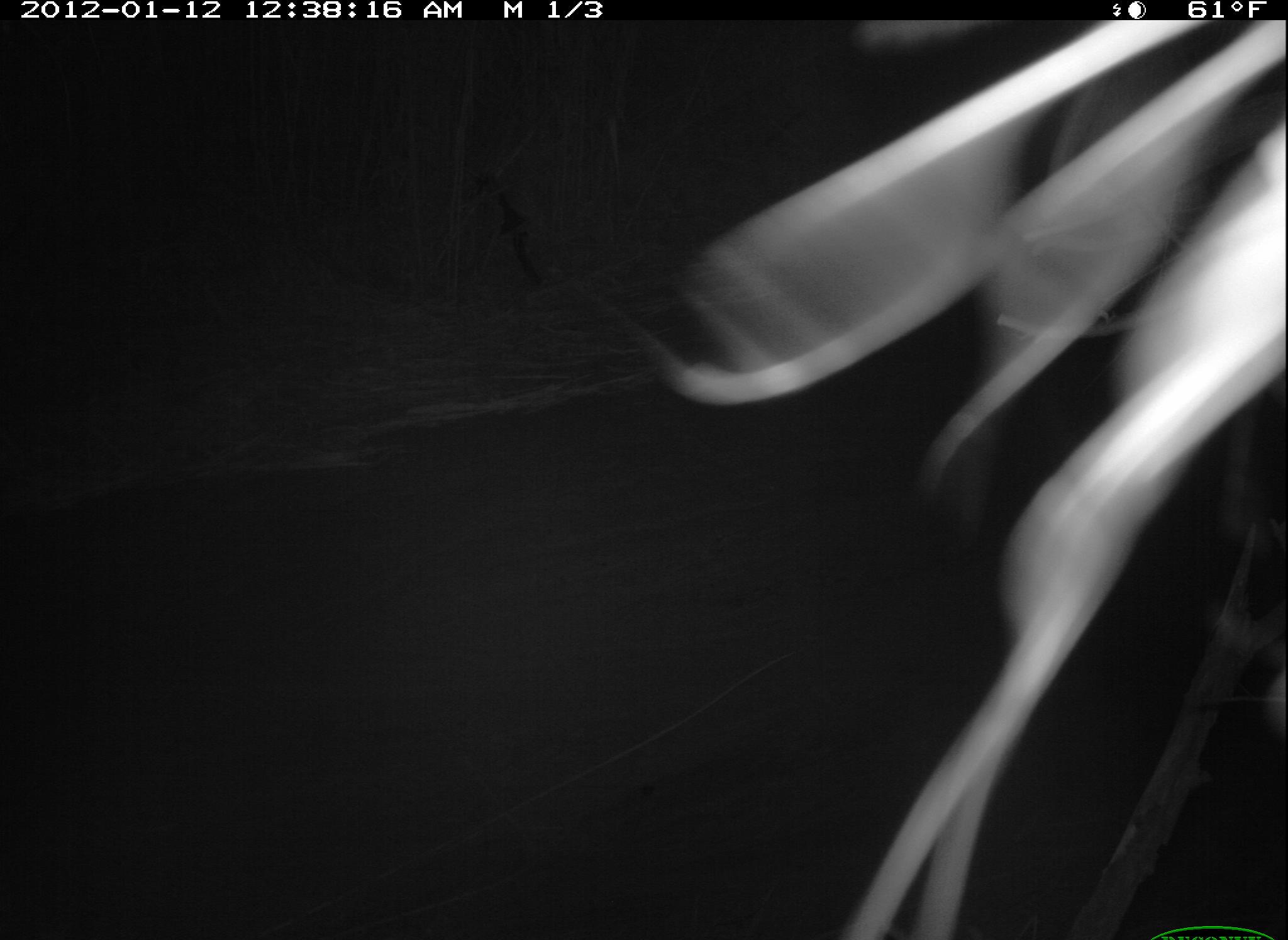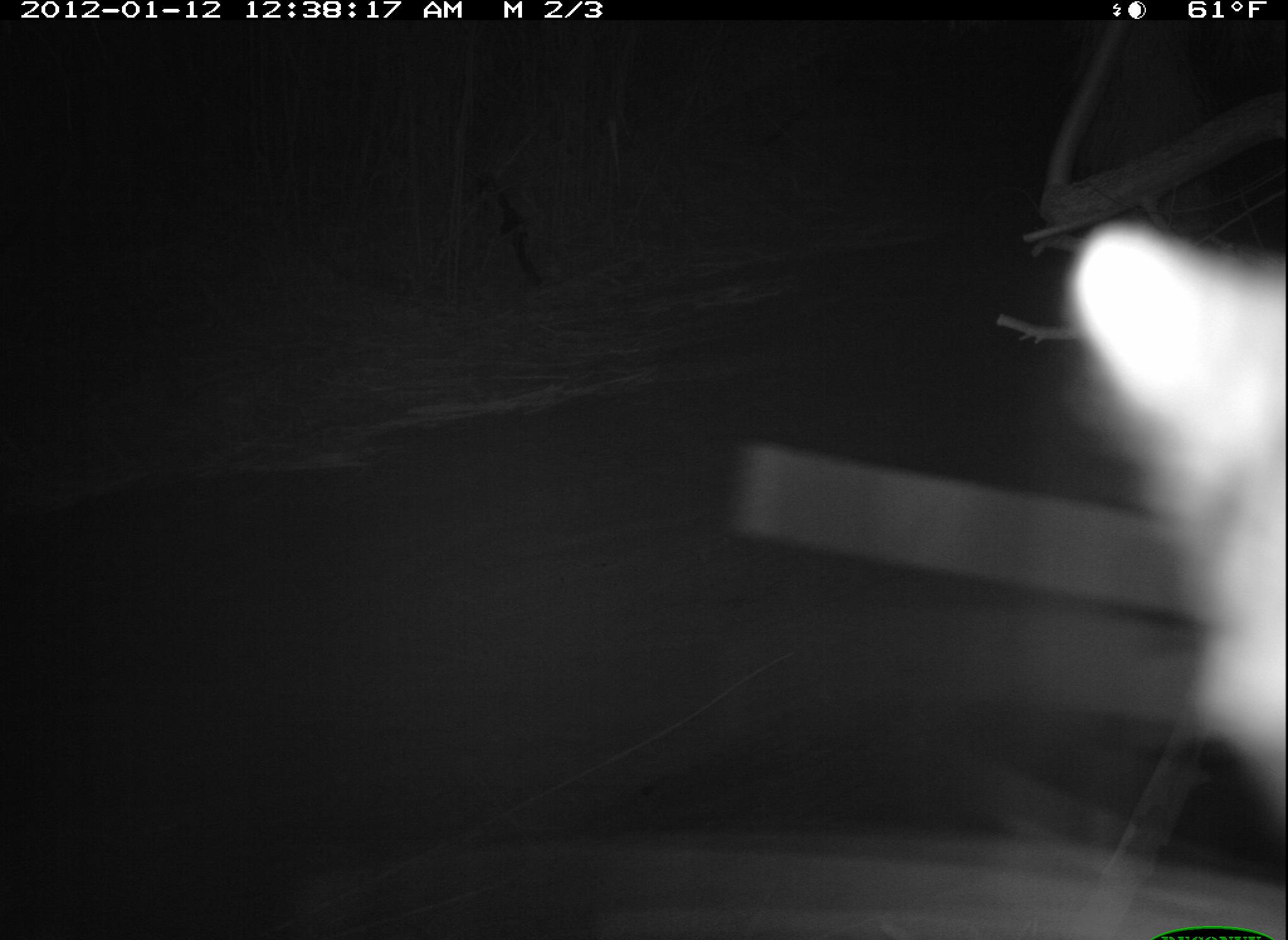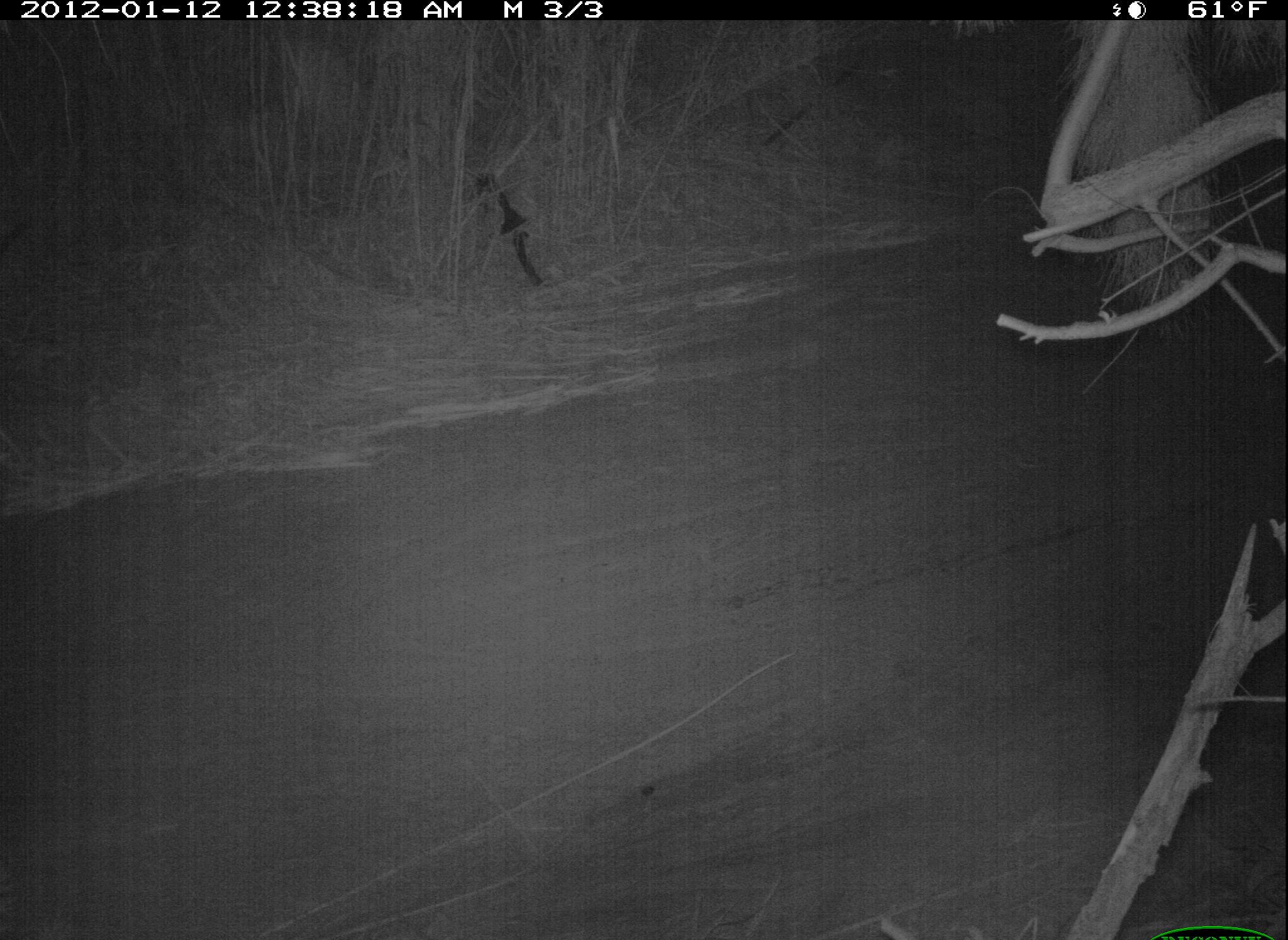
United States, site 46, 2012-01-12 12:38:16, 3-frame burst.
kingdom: Animalia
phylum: Chordata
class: Mammalia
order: Carnivora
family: Procyonidae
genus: Procyon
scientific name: Procyon lotor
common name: raccoon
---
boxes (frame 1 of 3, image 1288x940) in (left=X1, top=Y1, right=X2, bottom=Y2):
raccoon: (left=623, top=2, right=1286, bottom=940)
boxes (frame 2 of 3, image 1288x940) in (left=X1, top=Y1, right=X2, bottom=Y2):
raccoon: (left=1032, top=222, right=1283, bottom=841)